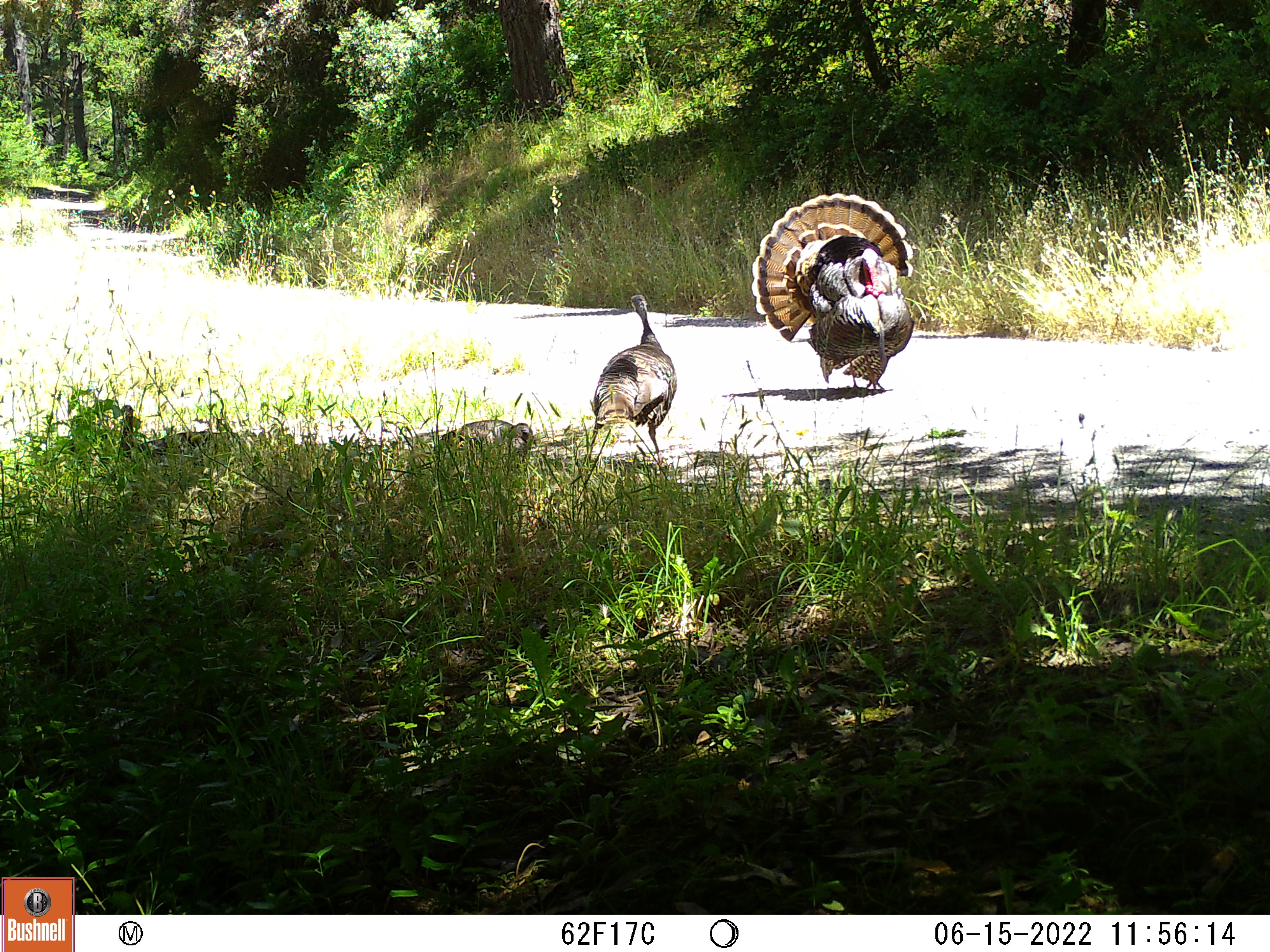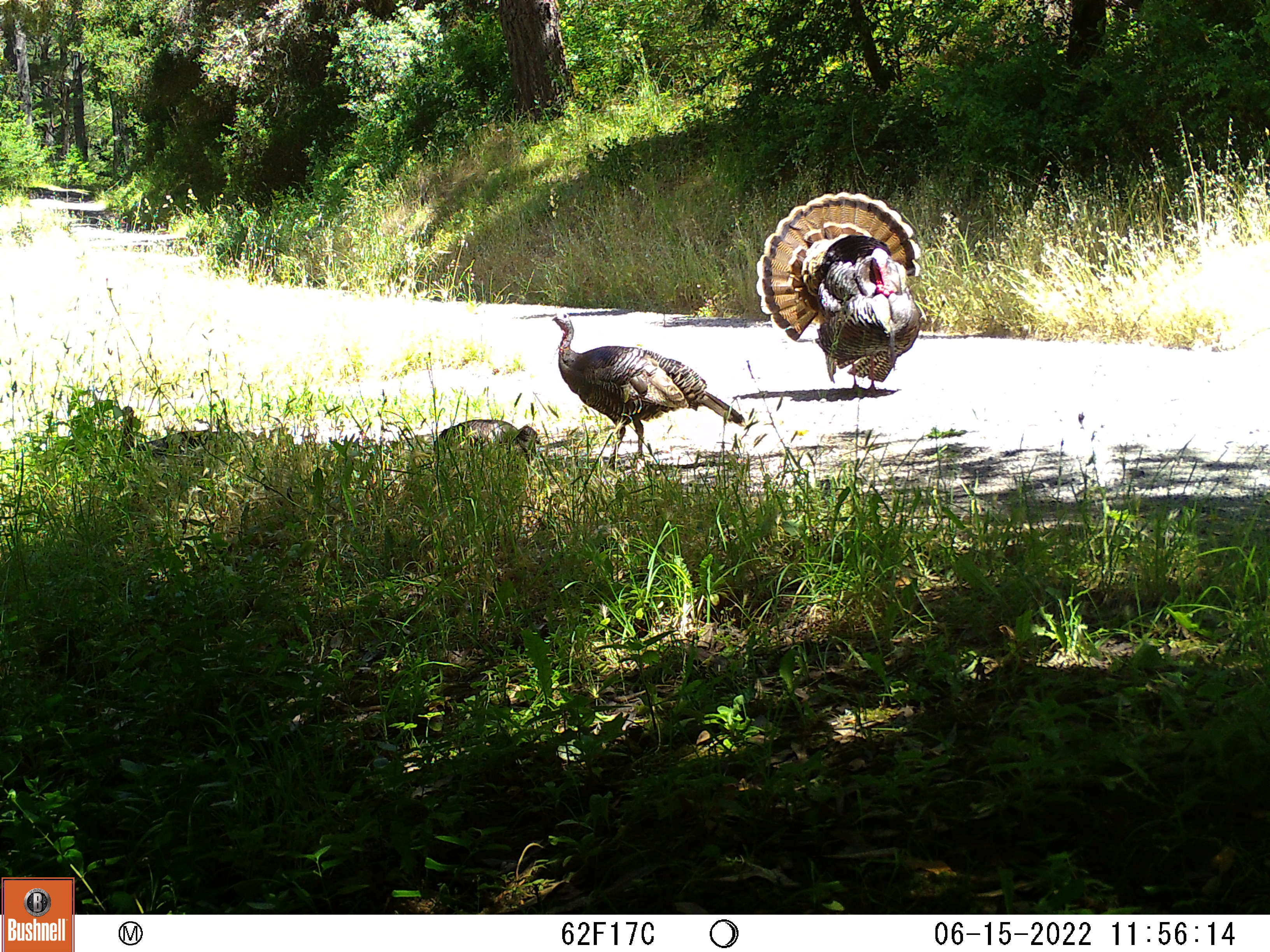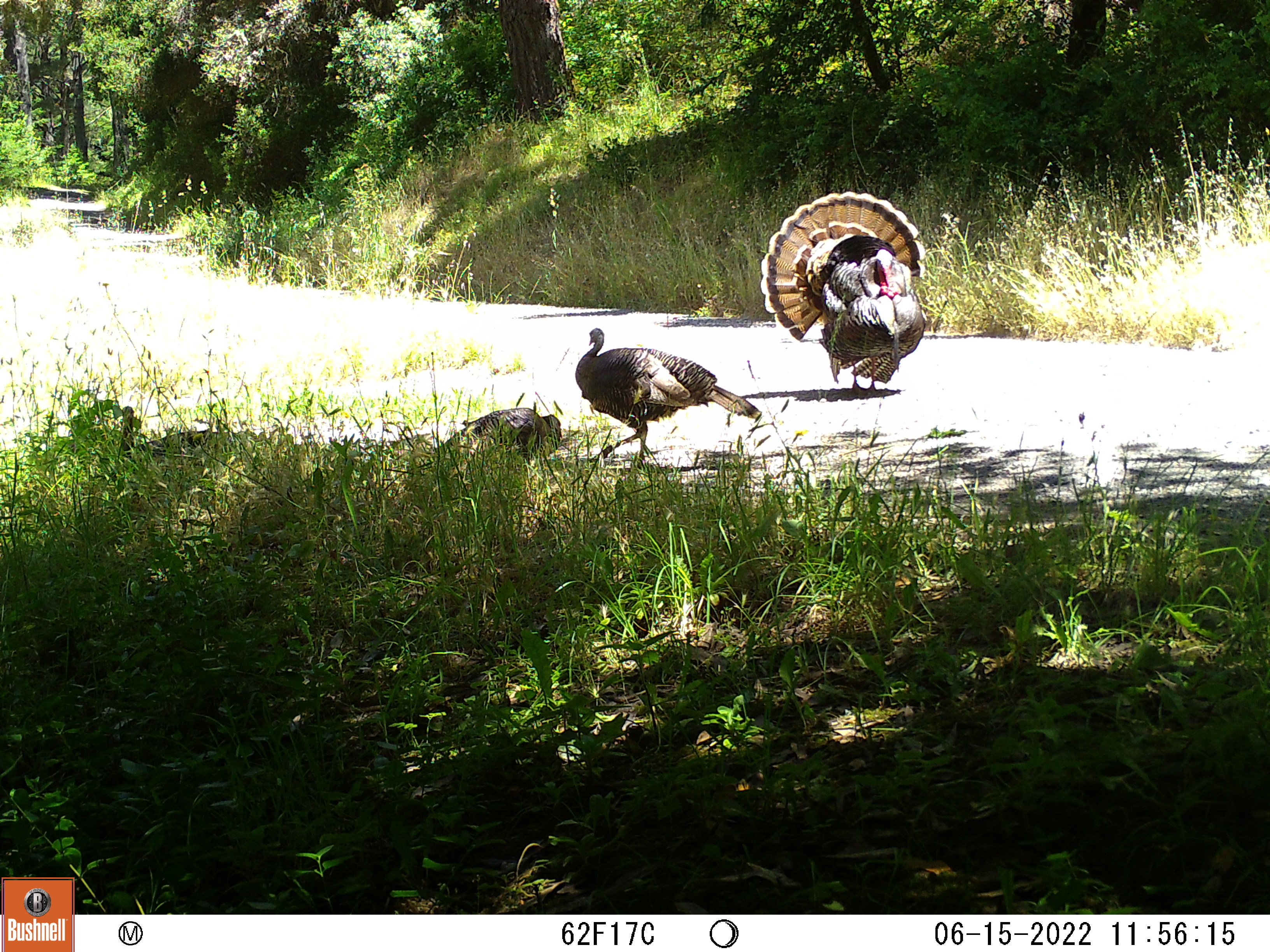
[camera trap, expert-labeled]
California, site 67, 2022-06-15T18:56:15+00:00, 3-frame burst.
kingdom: Animalia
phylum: Chordata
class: Aves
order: Galliformes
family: Phasianidae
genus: Meleagris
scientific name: Meleagris gallopavo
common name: turkey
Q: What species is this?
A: Turkey (Meleagris gallopavo).